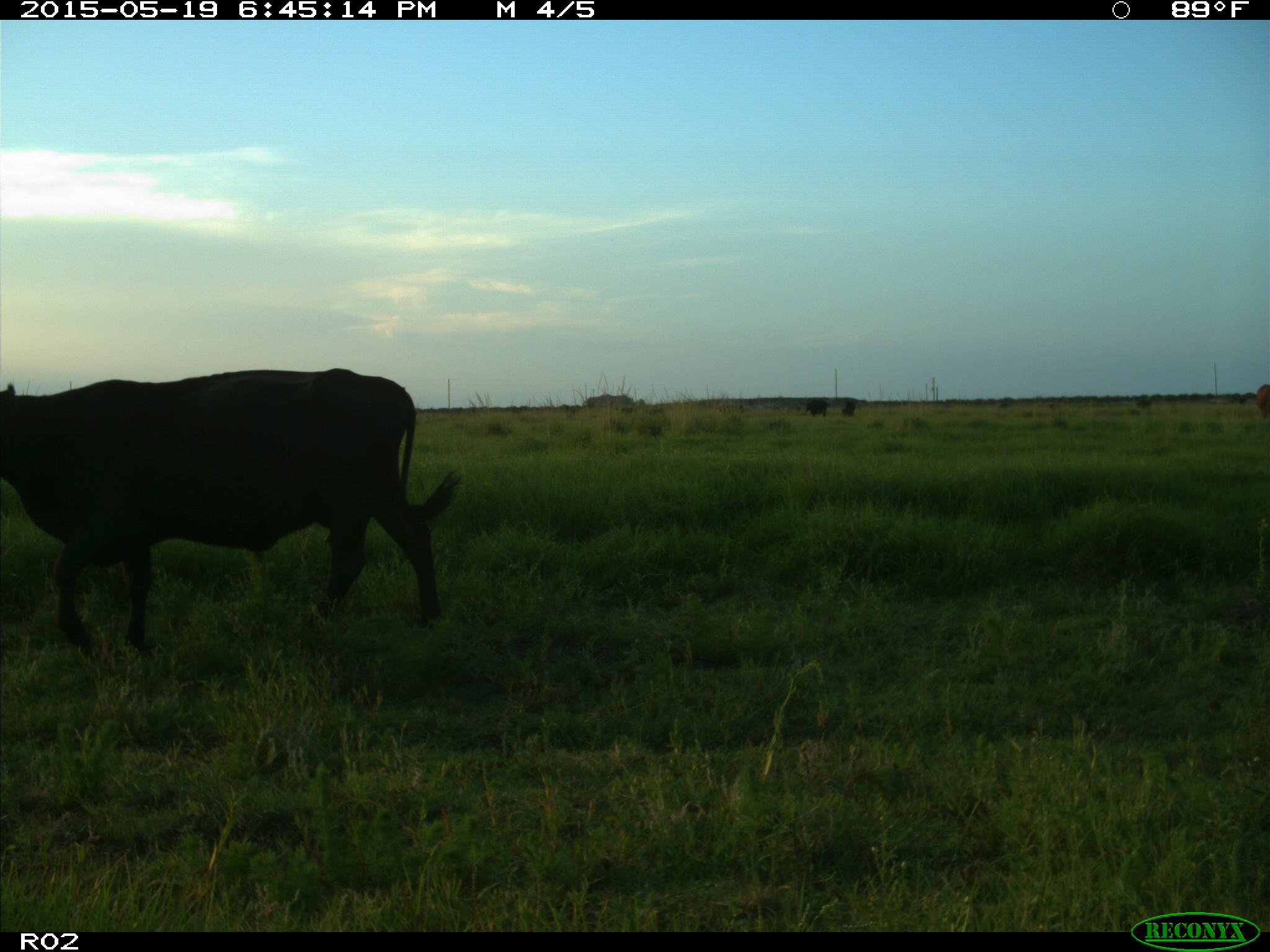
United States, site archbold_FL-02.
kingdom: Animalia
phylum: Chordata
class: Mammalia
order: Artiodactyla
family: Bovidae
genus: Bos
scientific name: Bos taurus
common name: domestic cow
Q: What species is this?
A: Bos taurus (domestic cow).